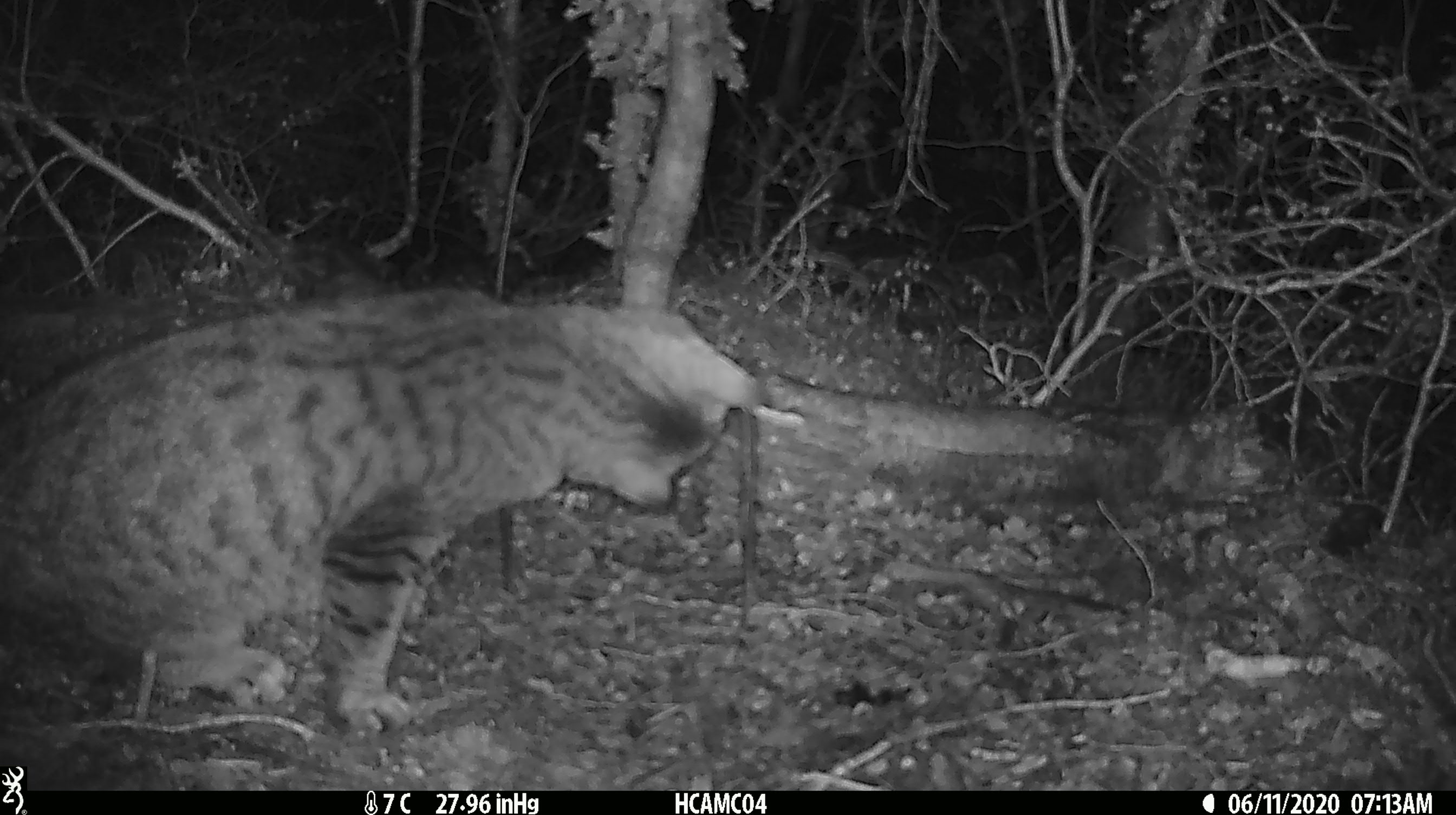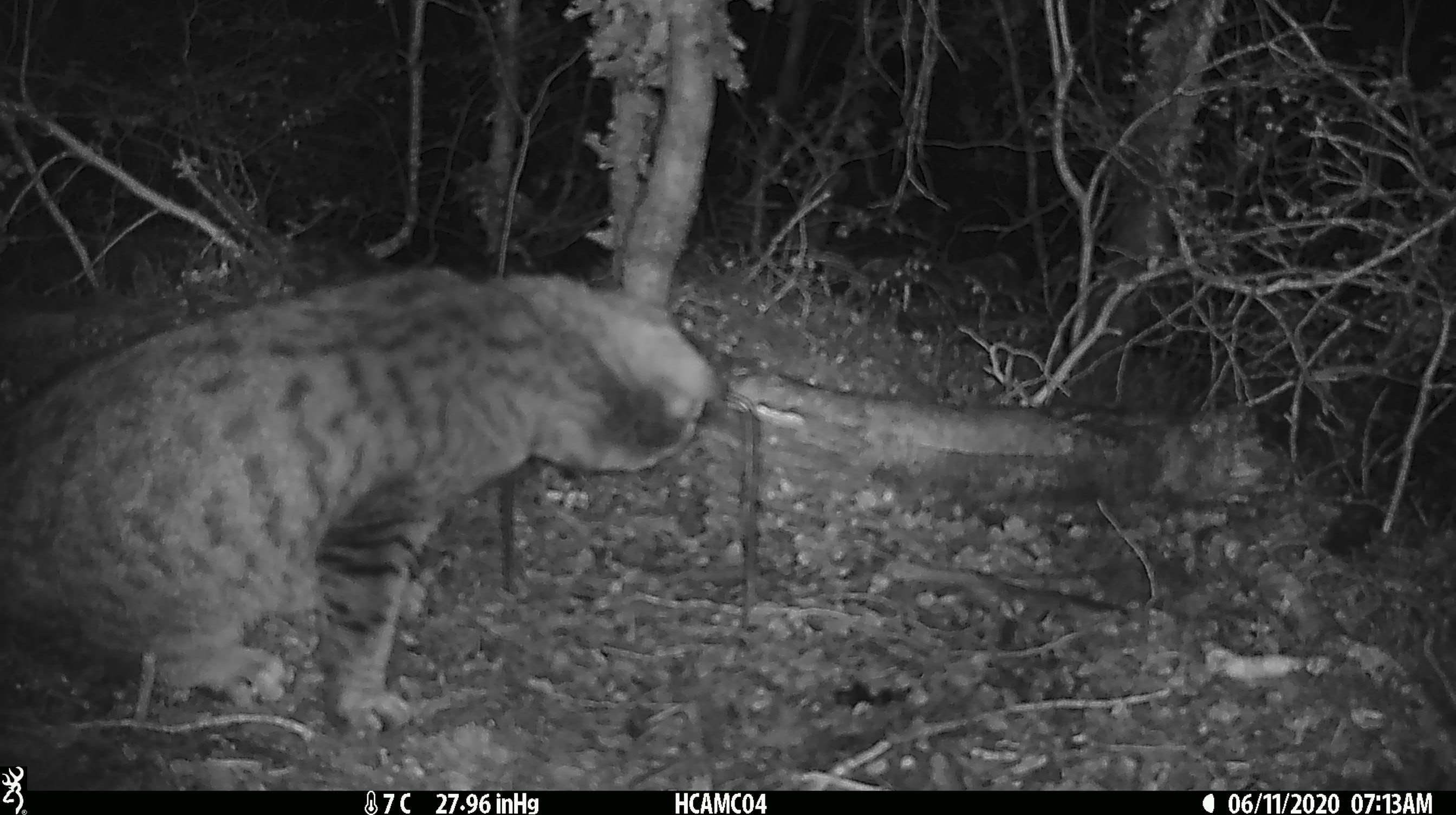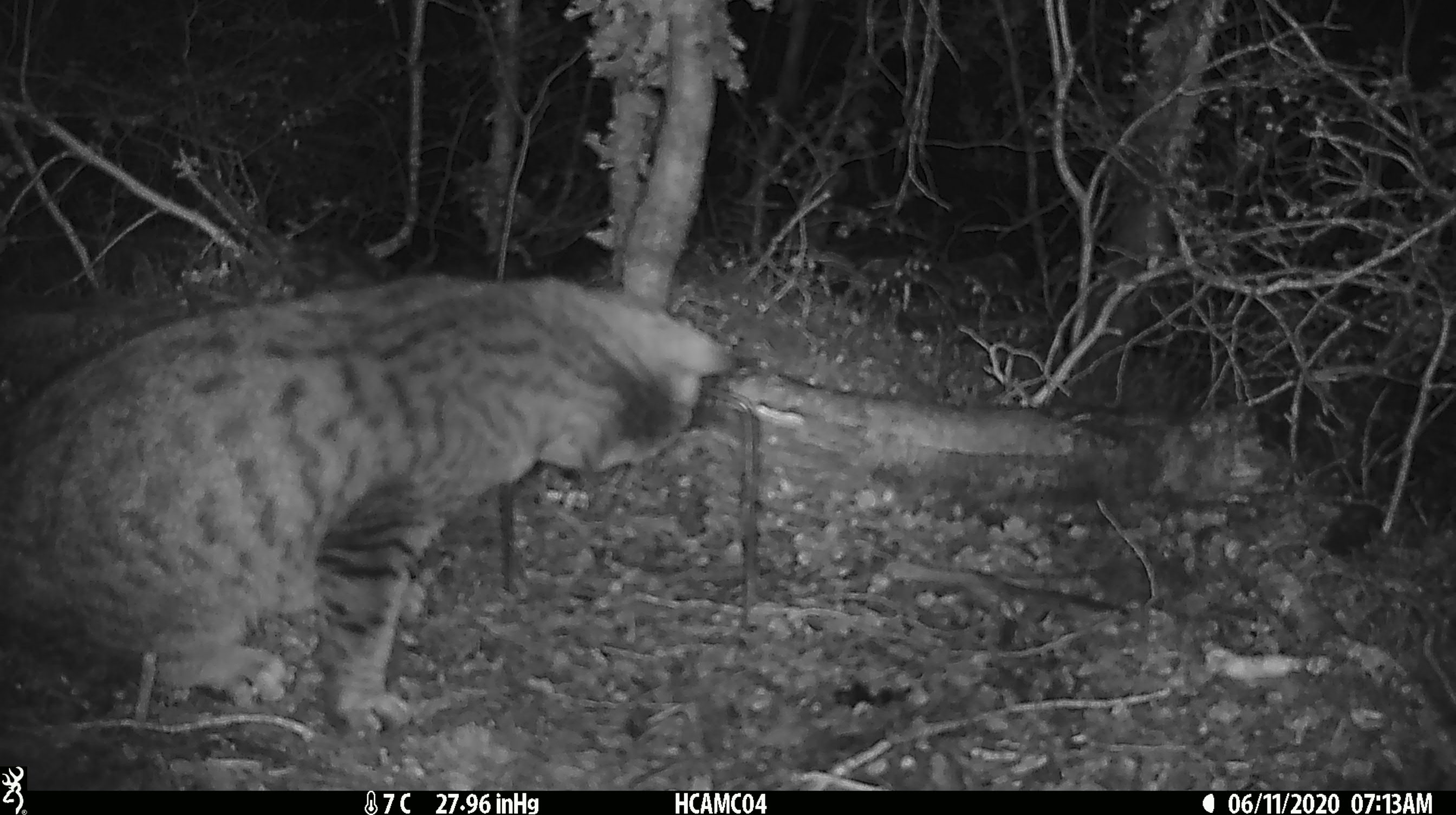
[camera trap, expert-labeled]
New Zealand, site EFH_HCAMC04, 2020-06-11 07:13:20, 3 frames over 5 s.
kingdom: Animalia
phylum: Chordata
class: Mammalia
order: Carnivora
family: Felidae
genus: Felis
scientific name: Felis catus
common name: domestic cat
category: cat